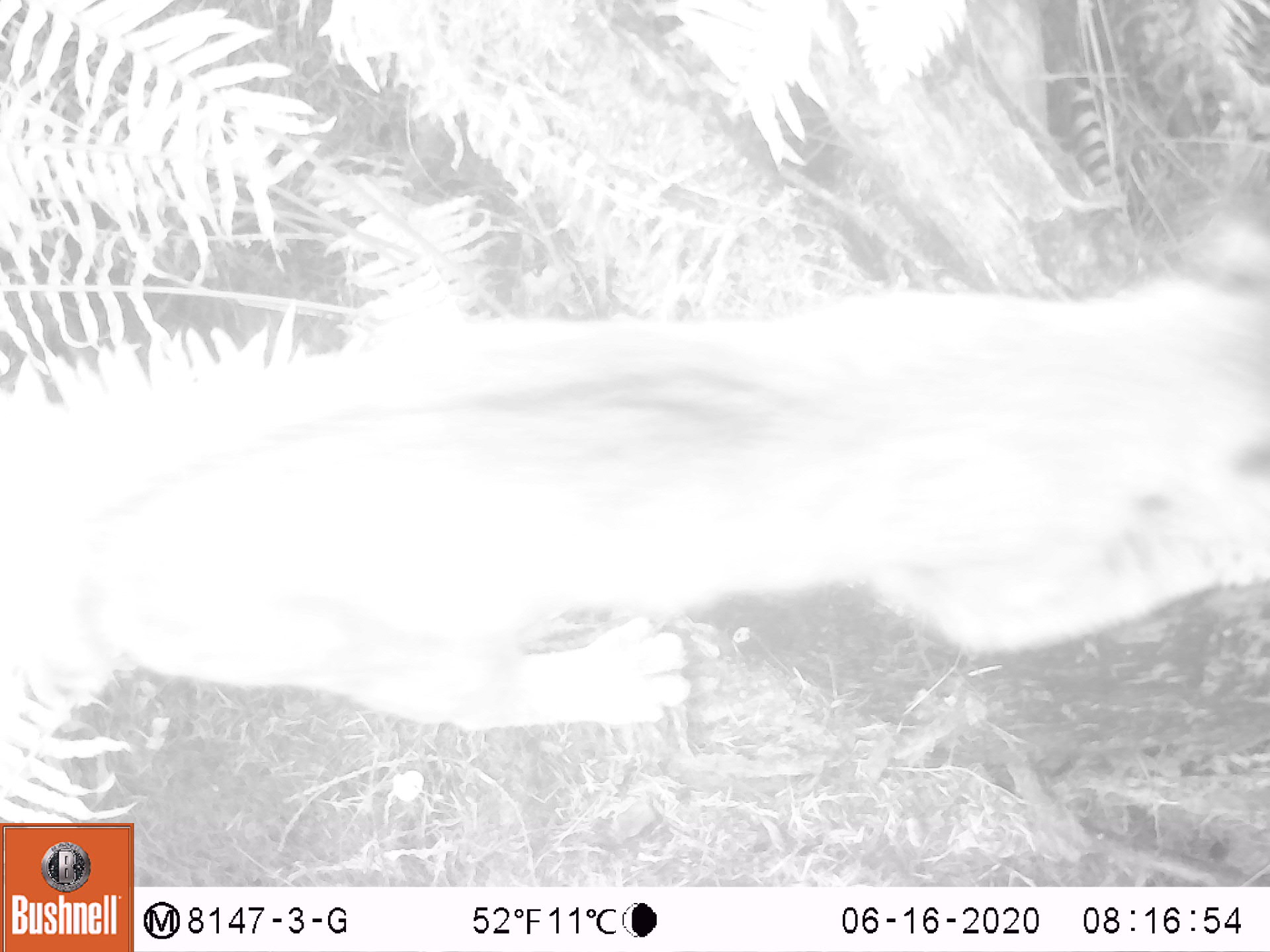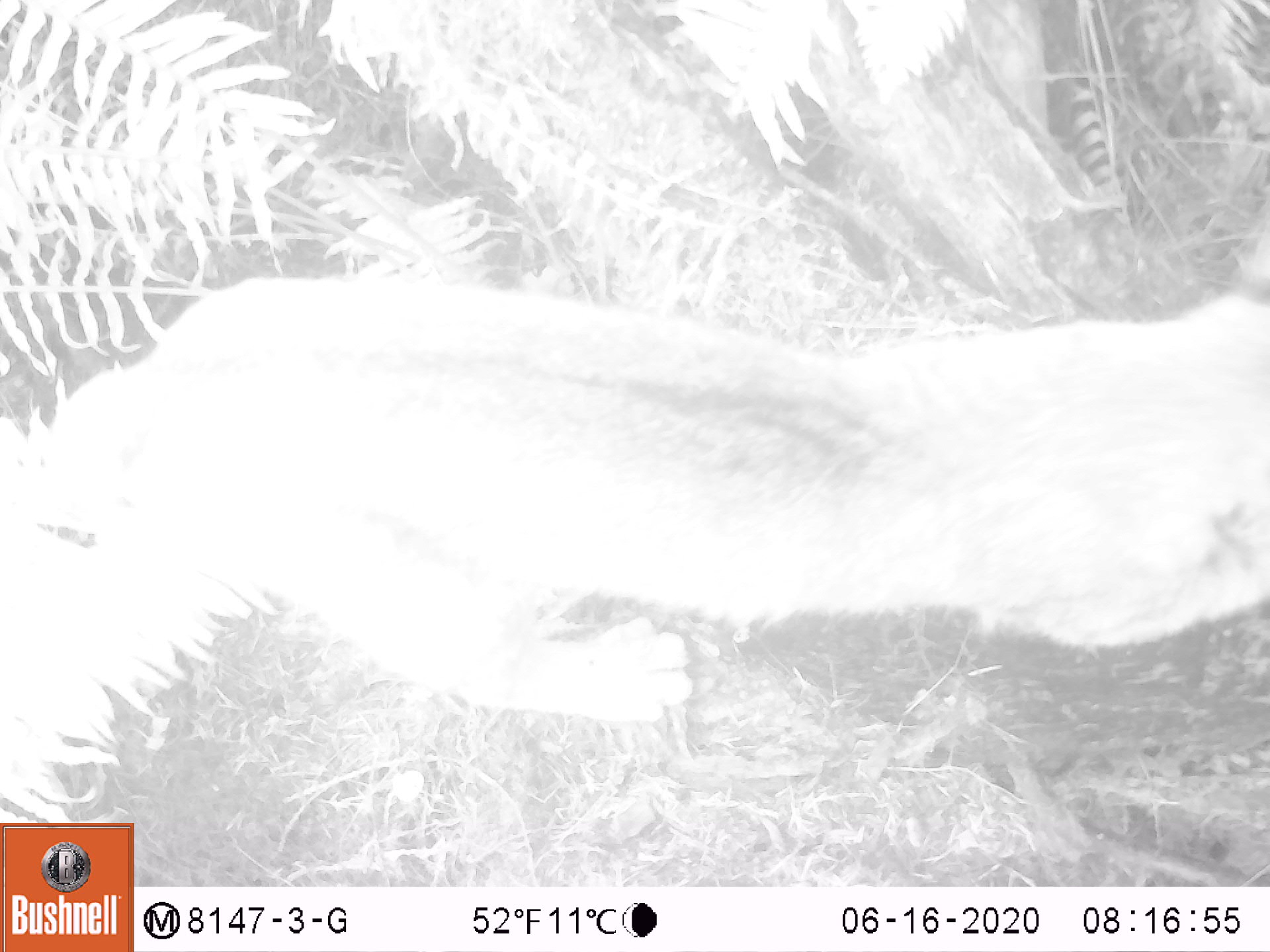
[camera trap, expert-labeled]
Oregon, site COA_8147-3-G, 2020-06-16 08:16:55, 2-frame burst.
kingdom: Animalia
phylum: Chordata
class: Mammalia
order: Carnivora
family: Felidae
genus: Lynx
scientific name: Lynx rufus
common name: bobcat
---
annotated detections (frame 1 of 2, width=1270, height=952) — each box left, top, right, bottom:
bobcat: 32, 196, 1265, 733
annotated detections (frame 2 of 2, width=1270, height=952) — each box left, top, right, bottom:
bobcat: 37, 224, 1269, 733